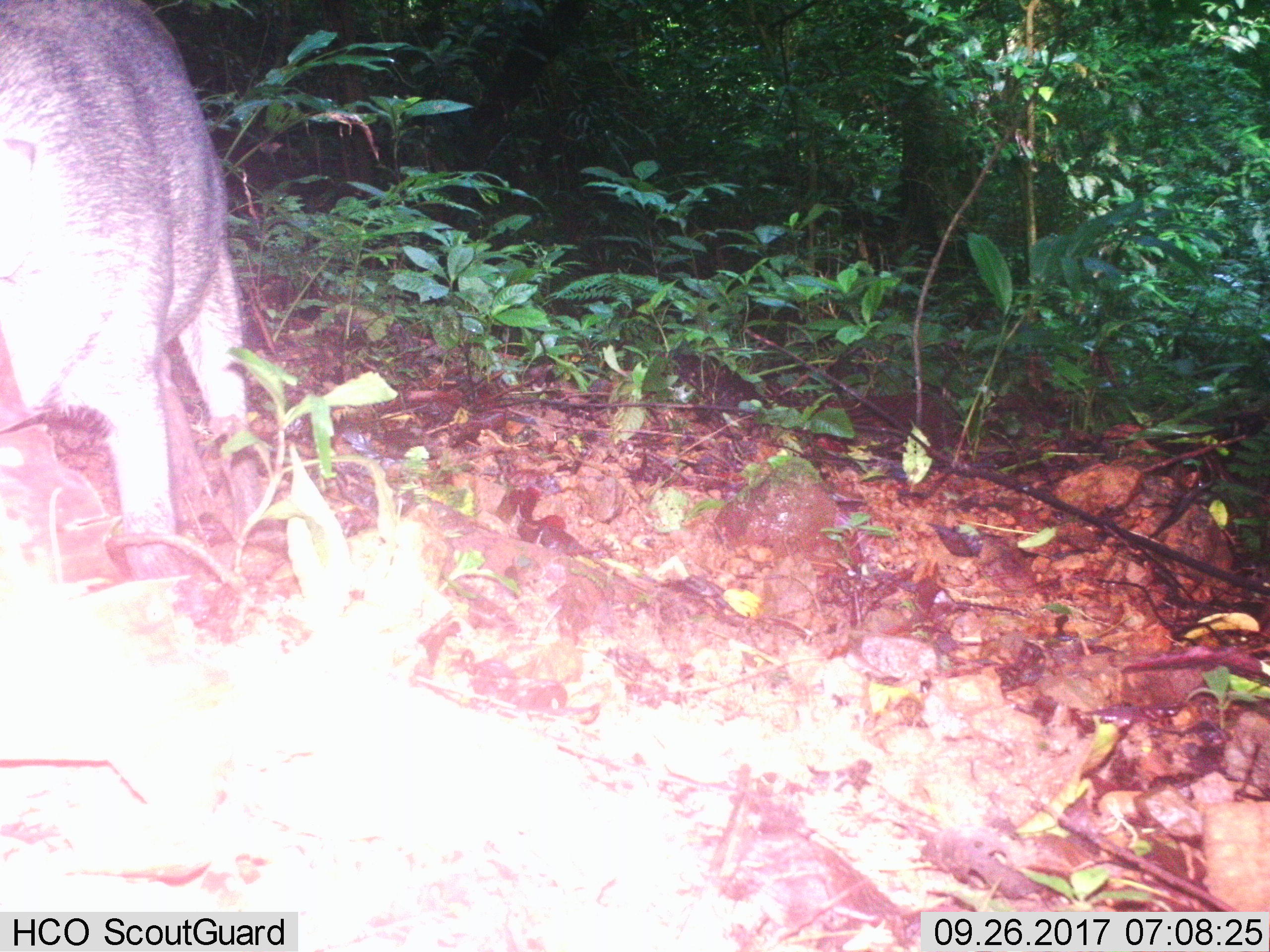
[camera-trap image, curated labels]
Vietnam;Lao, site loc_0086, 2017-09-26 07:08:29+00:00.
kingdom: Animalia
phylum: Chordata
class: Mammalia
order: Artiodactyla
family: Suidae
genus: Sus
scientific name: Sus scrofa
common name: eurasian wild pig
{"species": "eurasian wild pig (Sus scrofa)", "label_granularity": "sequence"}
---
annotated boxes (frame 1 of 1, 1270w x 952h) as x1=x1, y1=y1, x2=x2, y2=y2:
eurasian wild pig: x1=0, y1=0, x2=285, y2=623